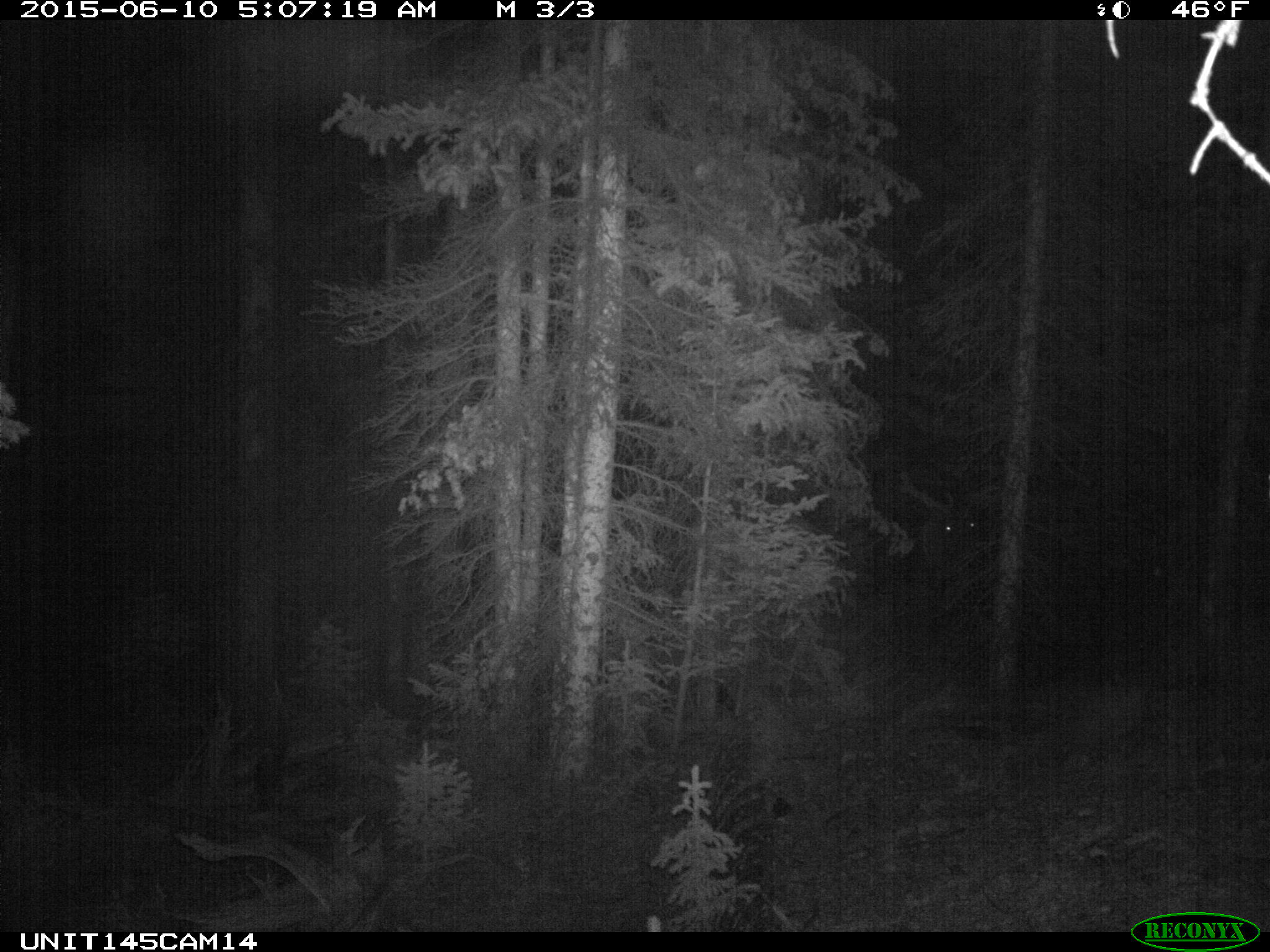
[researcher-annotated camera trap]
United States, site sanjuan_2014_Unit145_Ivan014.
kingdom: Animalia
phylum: Chordata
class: Mammalia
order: Artiodactyla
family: Cervidae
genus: Cervus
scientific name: Cervus elaphus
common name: red deer